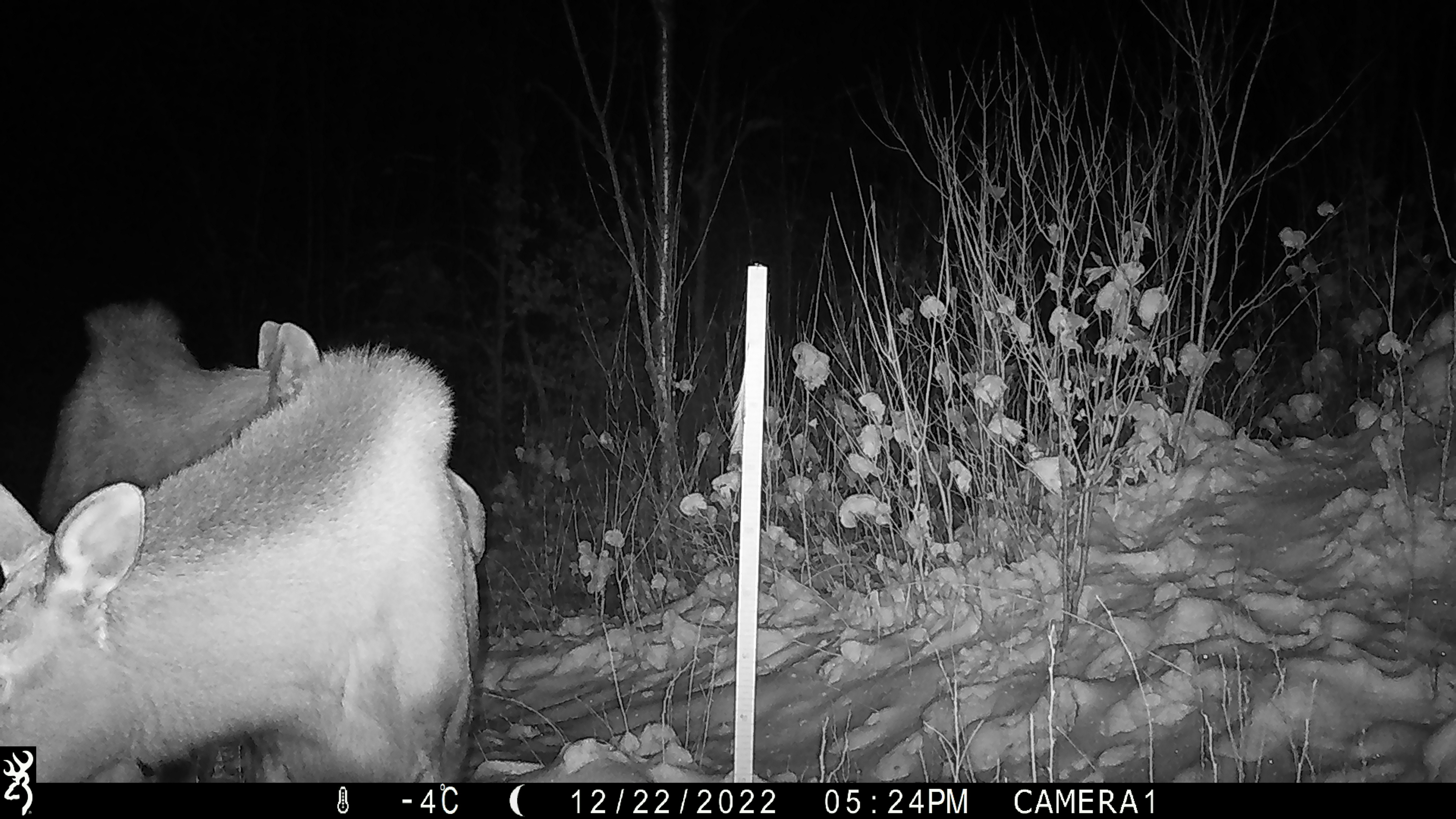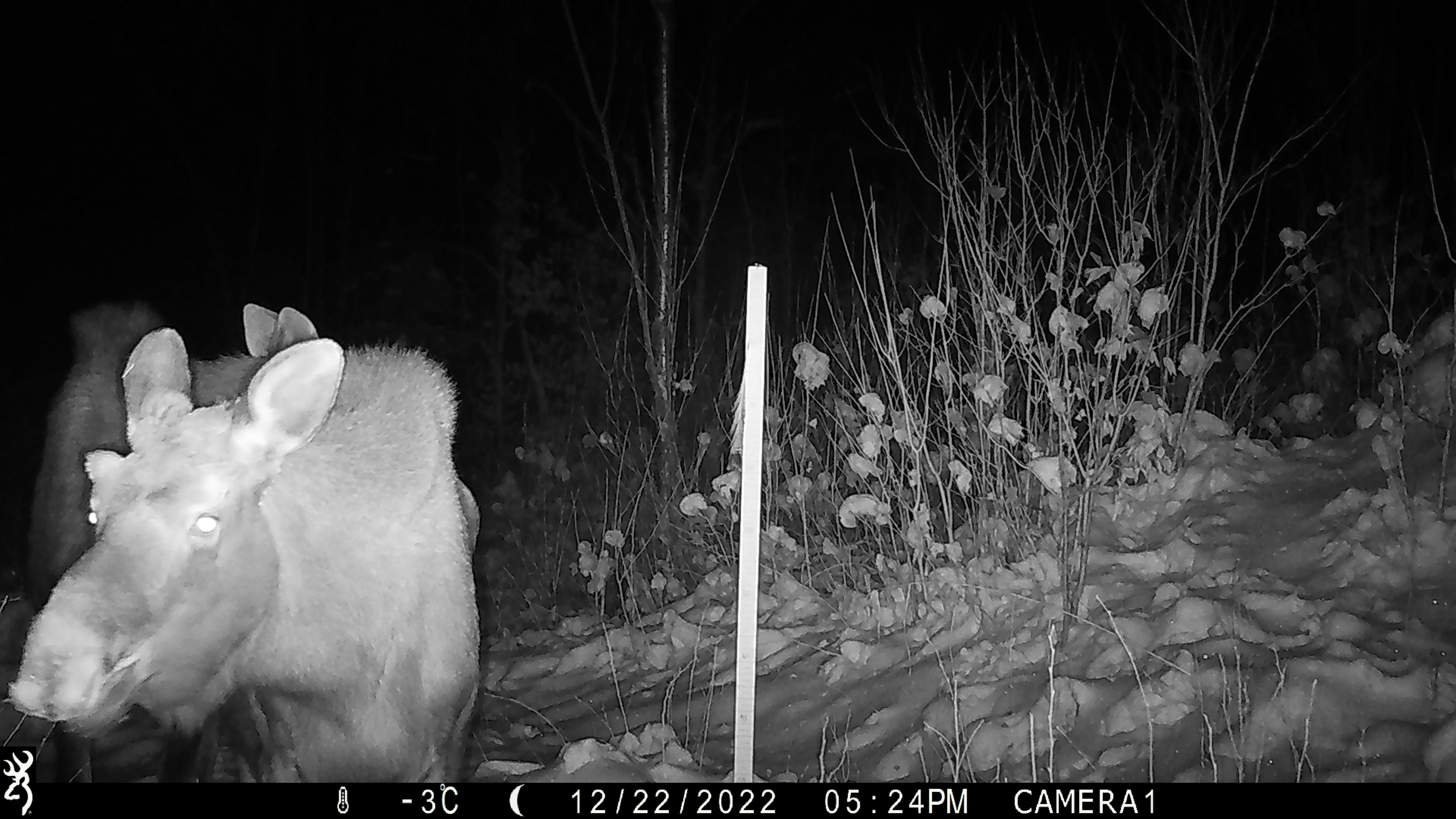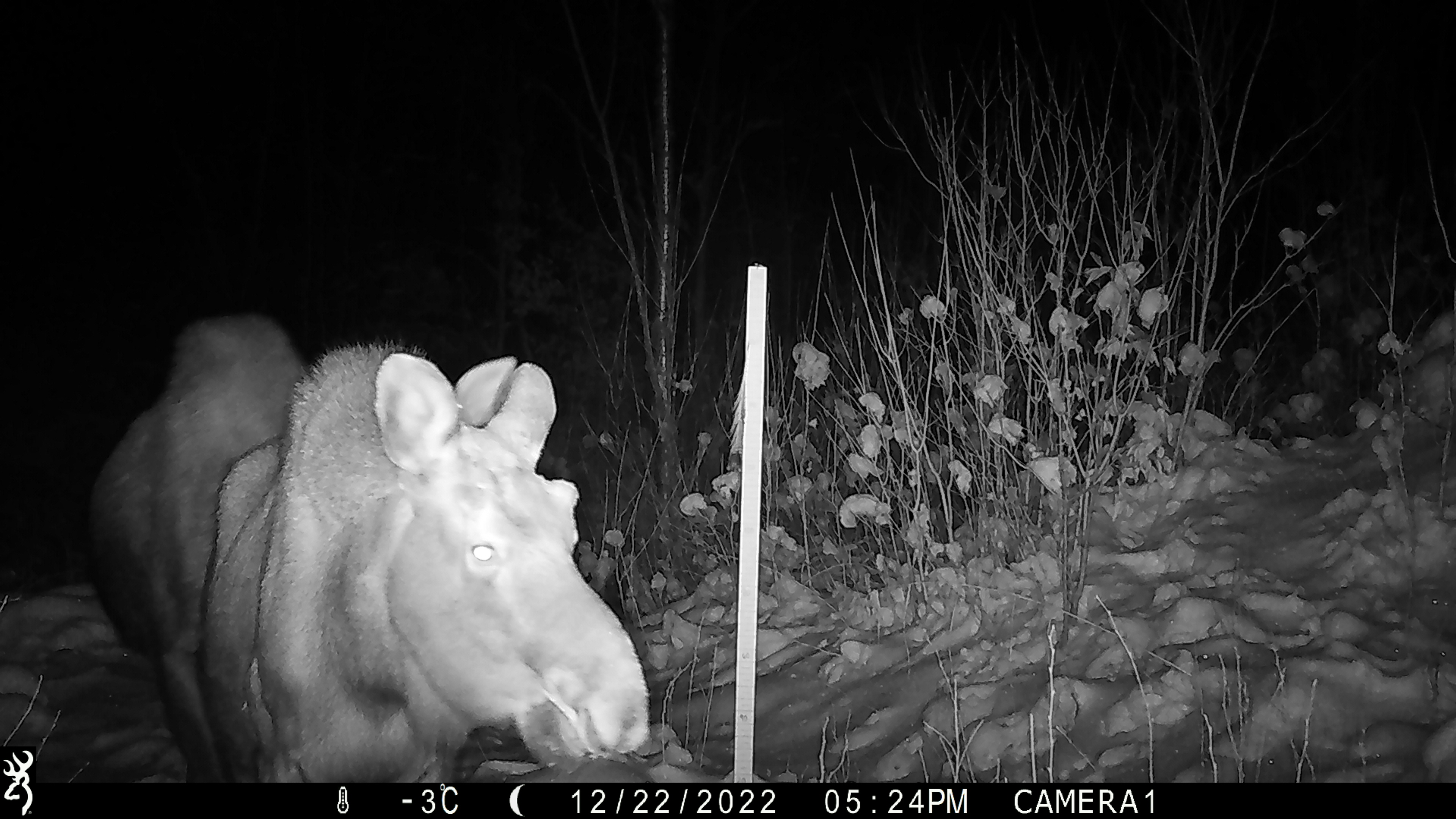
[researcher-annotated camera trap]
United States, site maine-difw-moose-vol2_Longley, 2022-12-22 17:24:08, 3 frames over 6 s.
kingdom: Animalia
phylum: Chordata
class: Mammalia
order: Artiodactyla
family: Cervidae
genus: Alces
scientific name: Alces alces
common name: moose